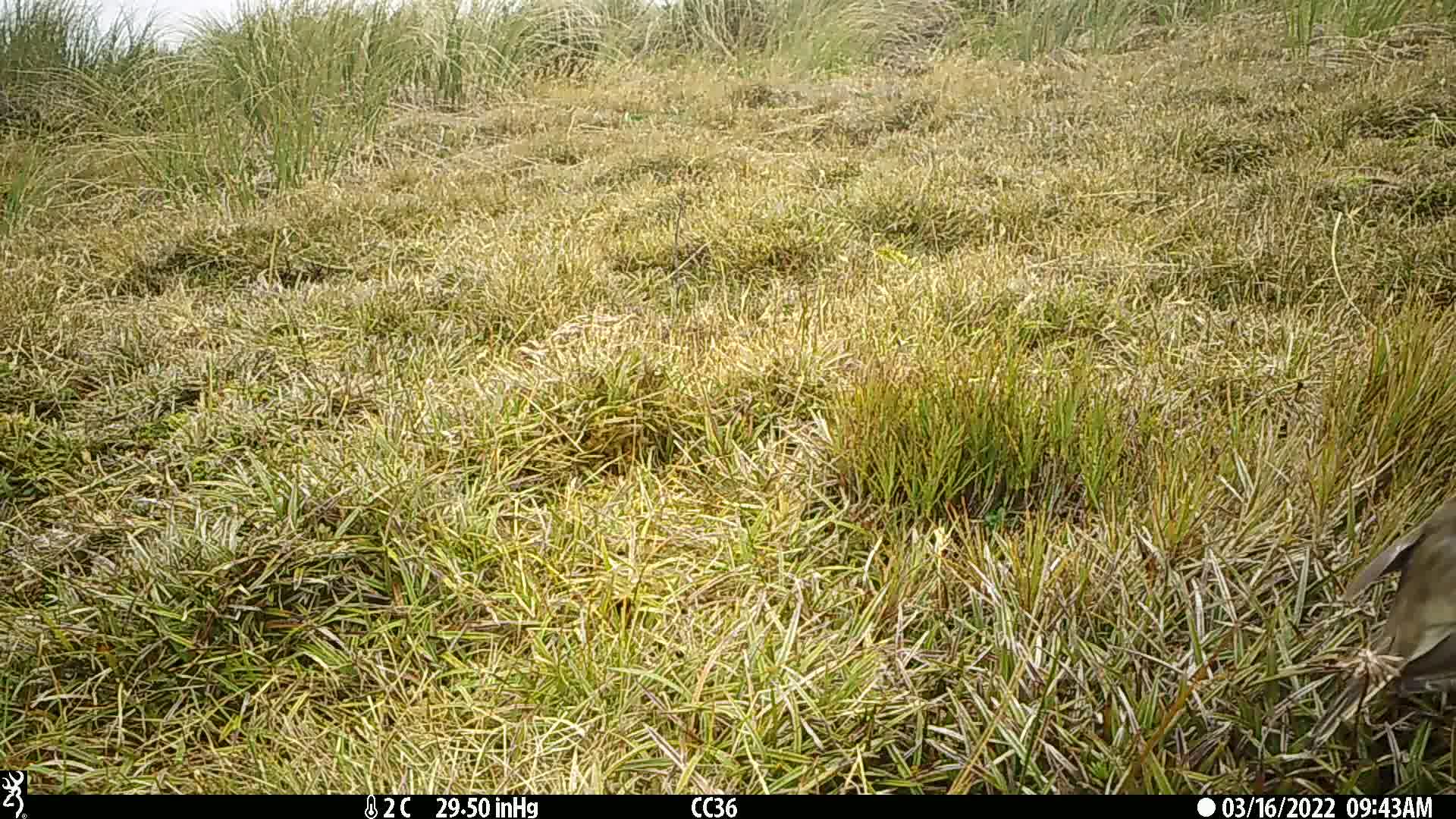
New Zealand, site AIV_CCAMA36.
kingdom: Animalia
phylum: Chordata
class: Aves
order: Passeriformes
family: Motacillidae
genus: Anthus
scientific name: Anthus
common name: pipit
Pipit (Anthus).